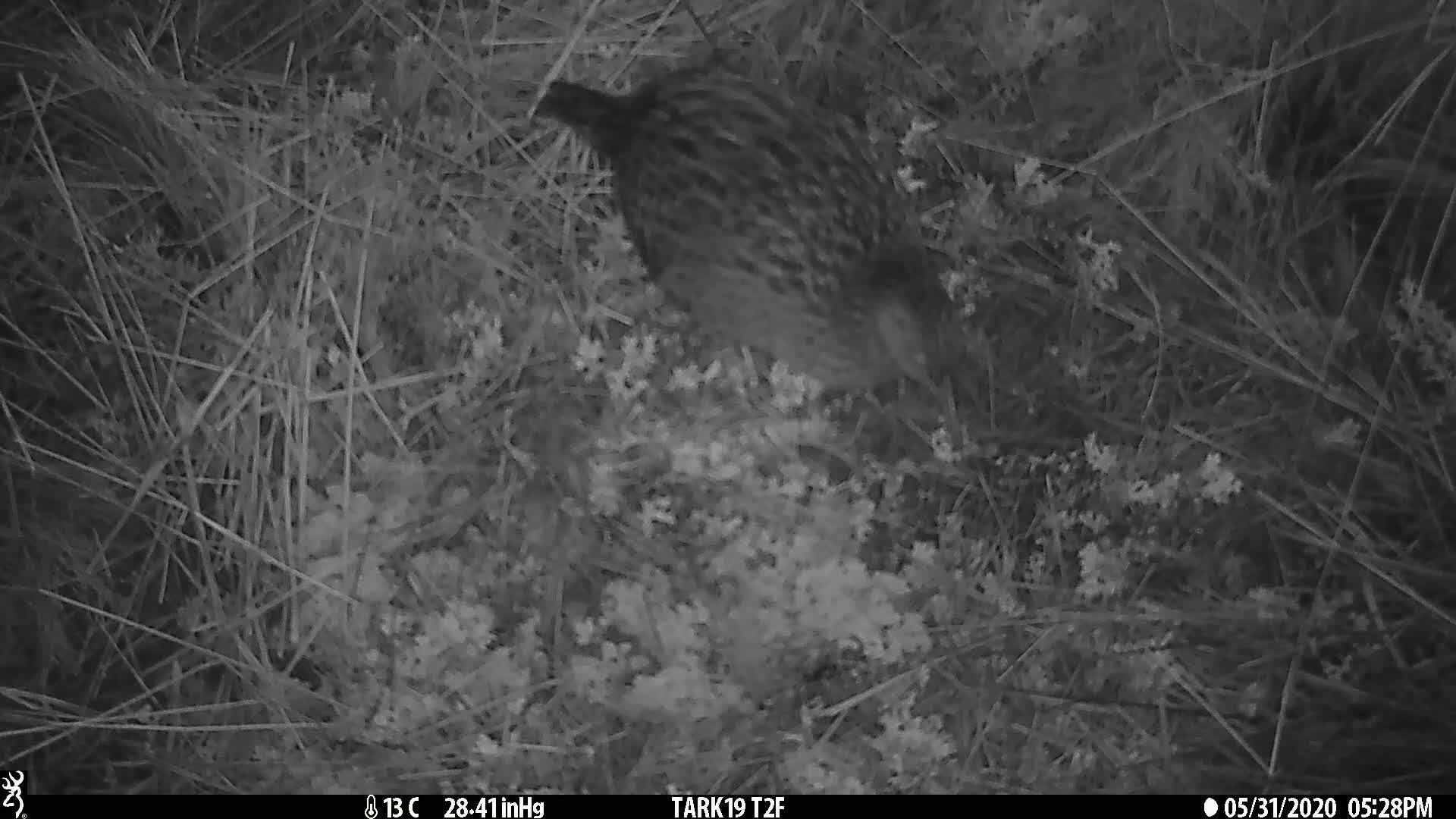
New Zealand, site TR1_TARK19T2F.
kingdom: Animalia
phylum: Chordata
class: Aves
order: Gruiformes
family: Rallidae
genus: Gallirallus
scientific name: Gallirallus australis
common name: weka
Weka (Gallirallus australis).